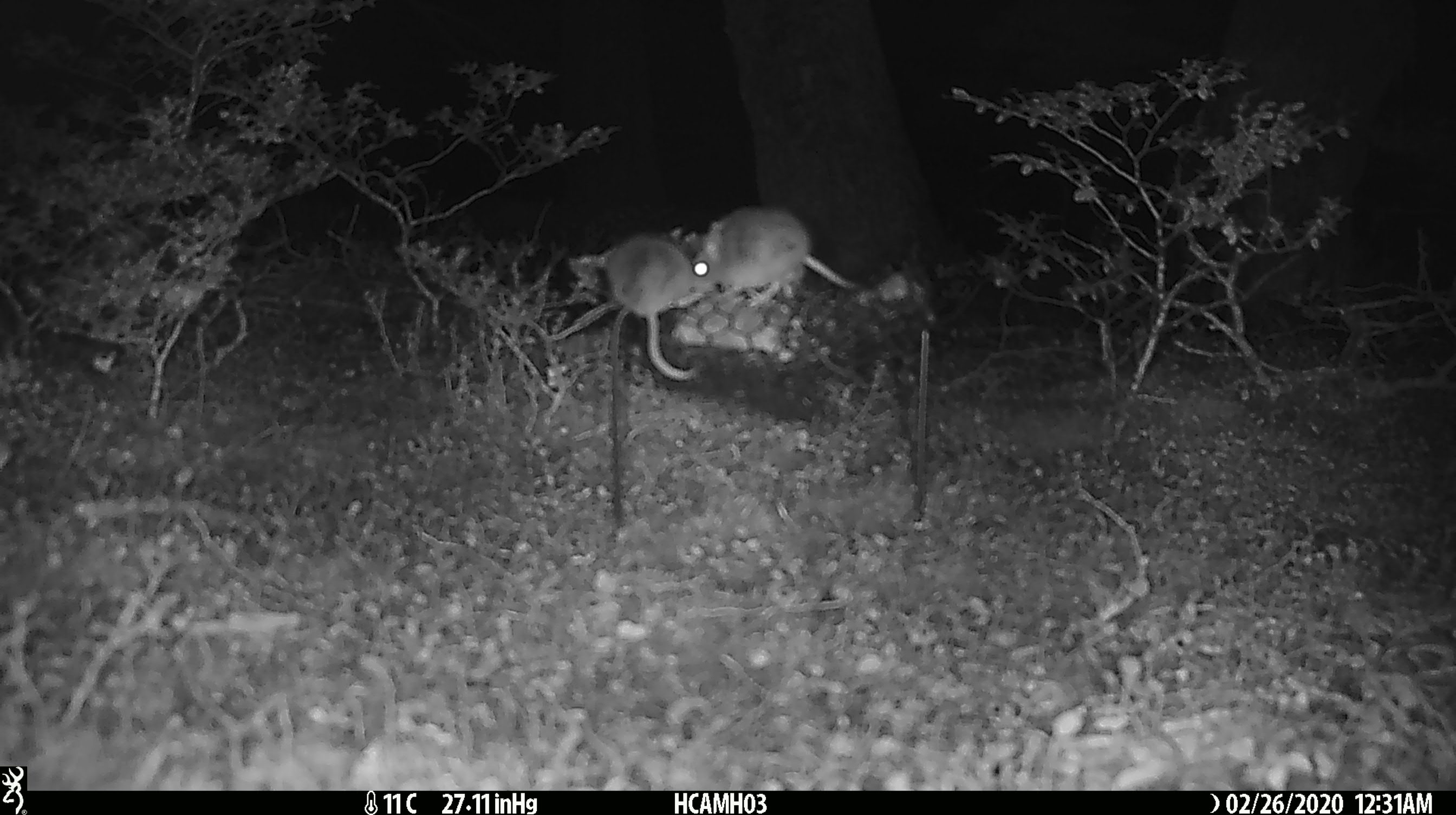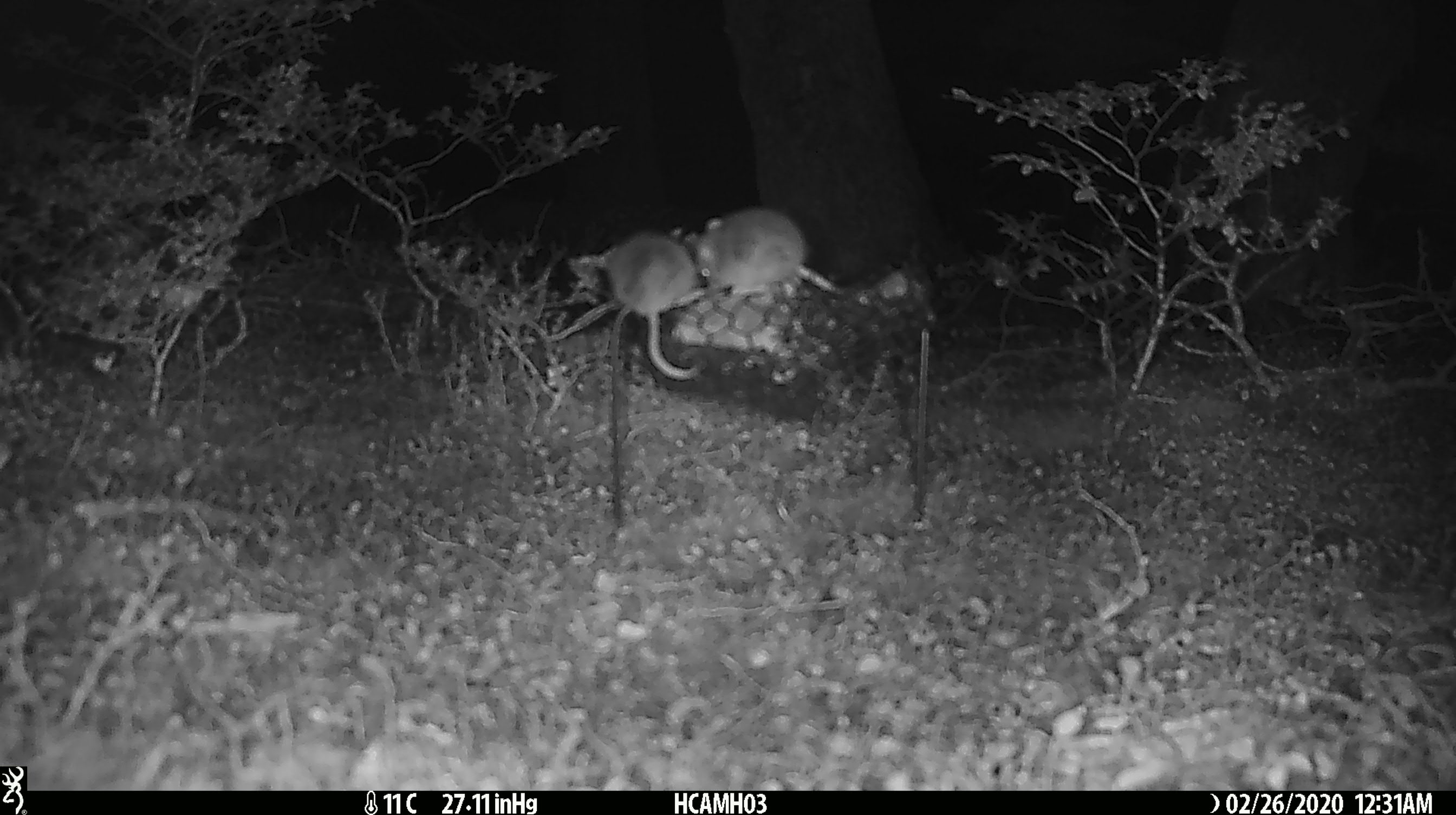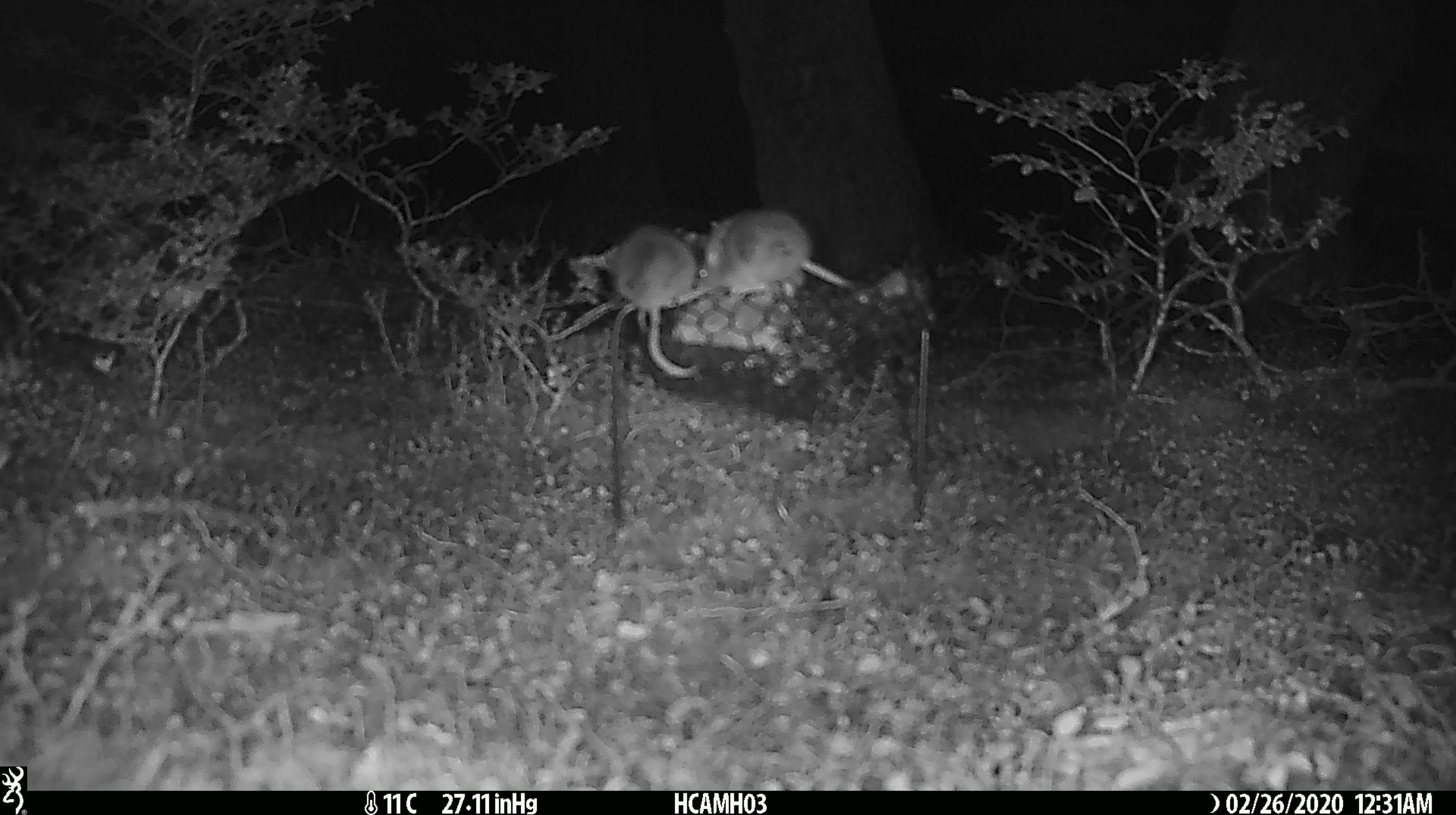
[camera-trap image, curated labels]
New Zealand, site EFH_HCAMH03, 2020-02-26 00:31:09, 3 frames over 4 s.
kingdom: Animalia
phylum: Chordata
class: Mammalia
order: Rodentia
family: Muridae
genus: Mus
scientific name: Mus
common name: mouse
Mouse (Mus).